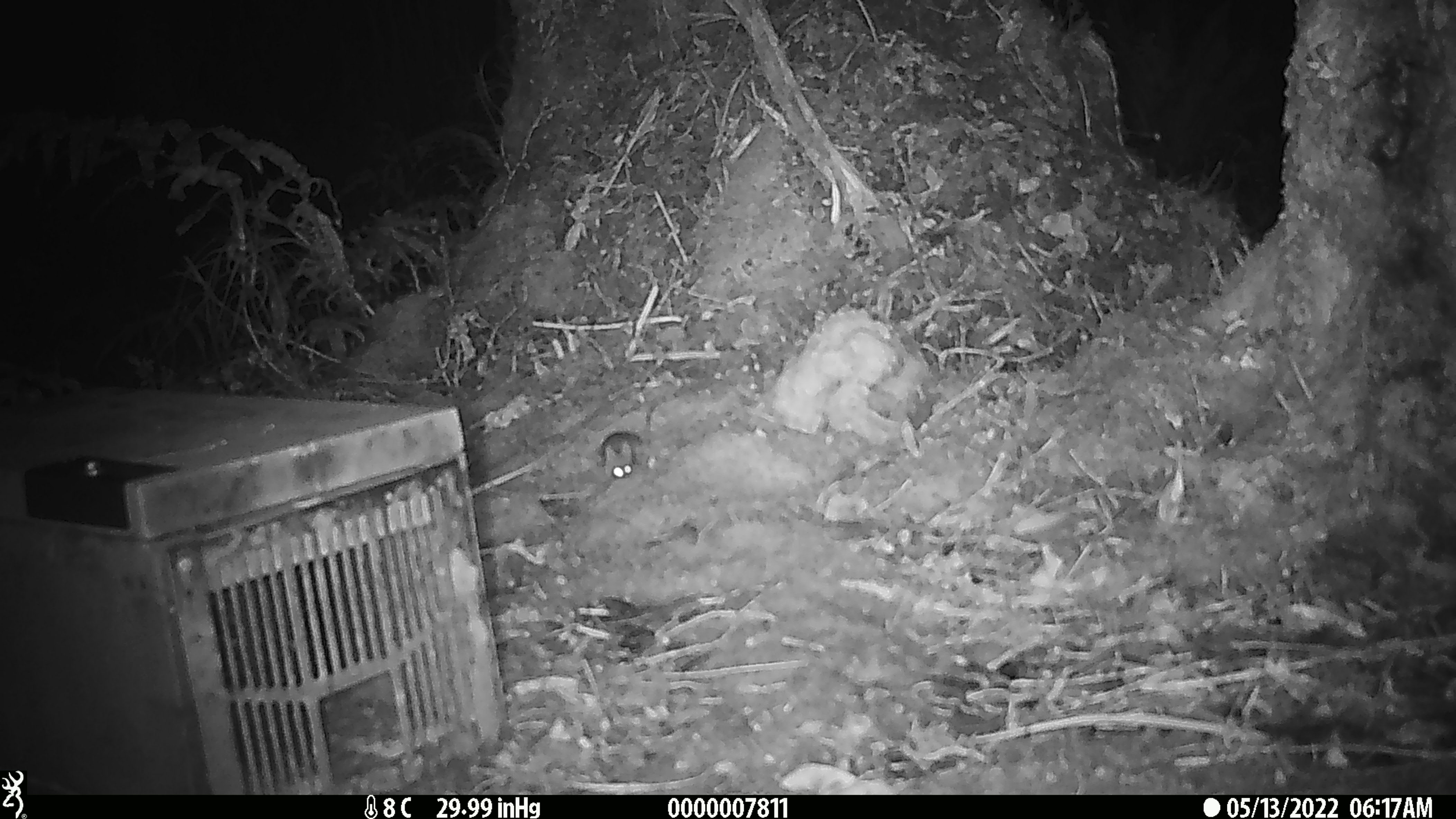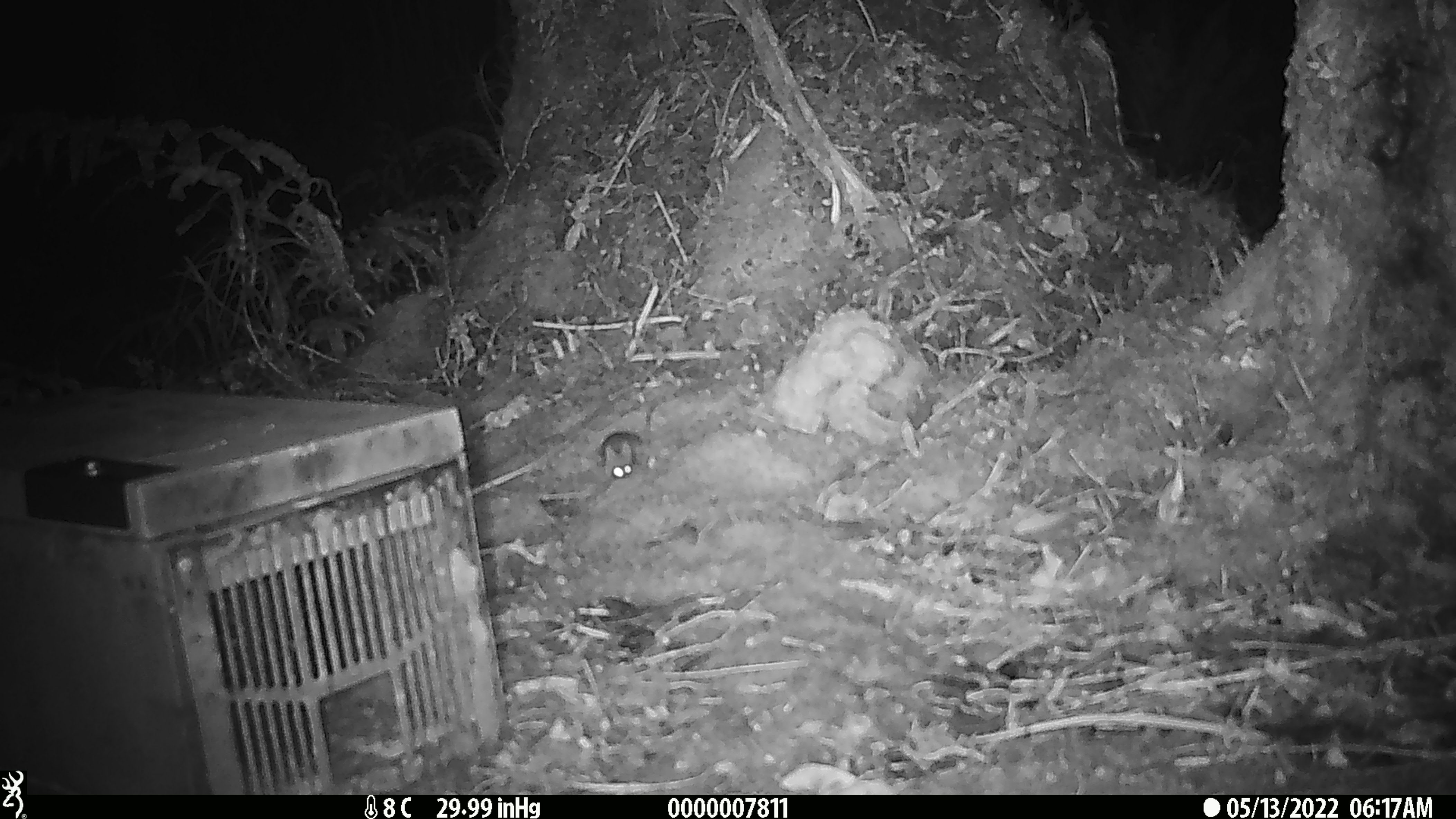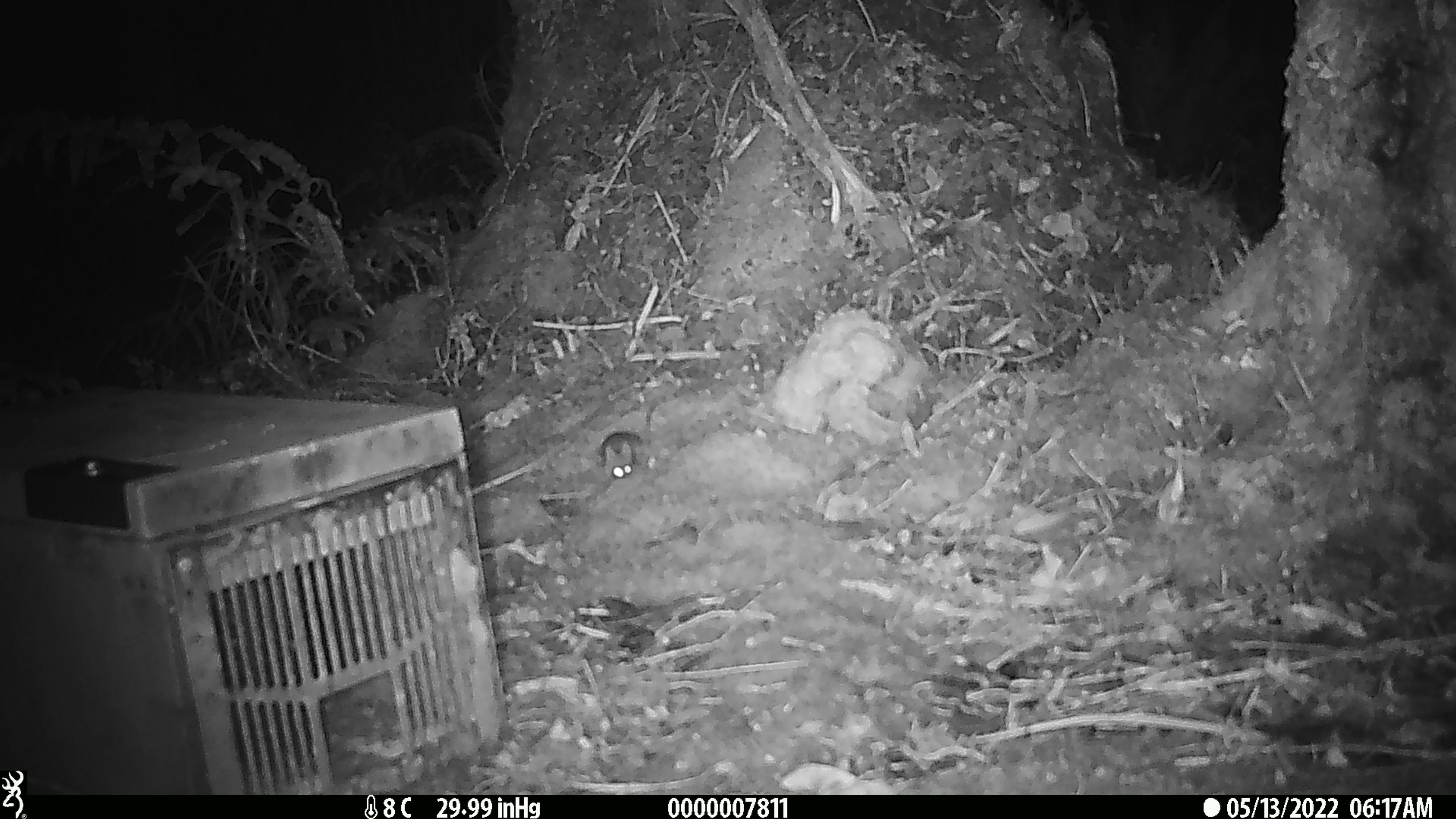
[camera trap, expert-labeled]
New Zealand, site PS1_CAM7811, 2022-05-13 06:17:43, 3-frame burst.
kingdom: Animalia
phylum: Chordata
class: Mammalia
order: Rodentia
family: Muridae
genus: Mus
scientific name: Mus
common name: mouse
Mouse (Mus).